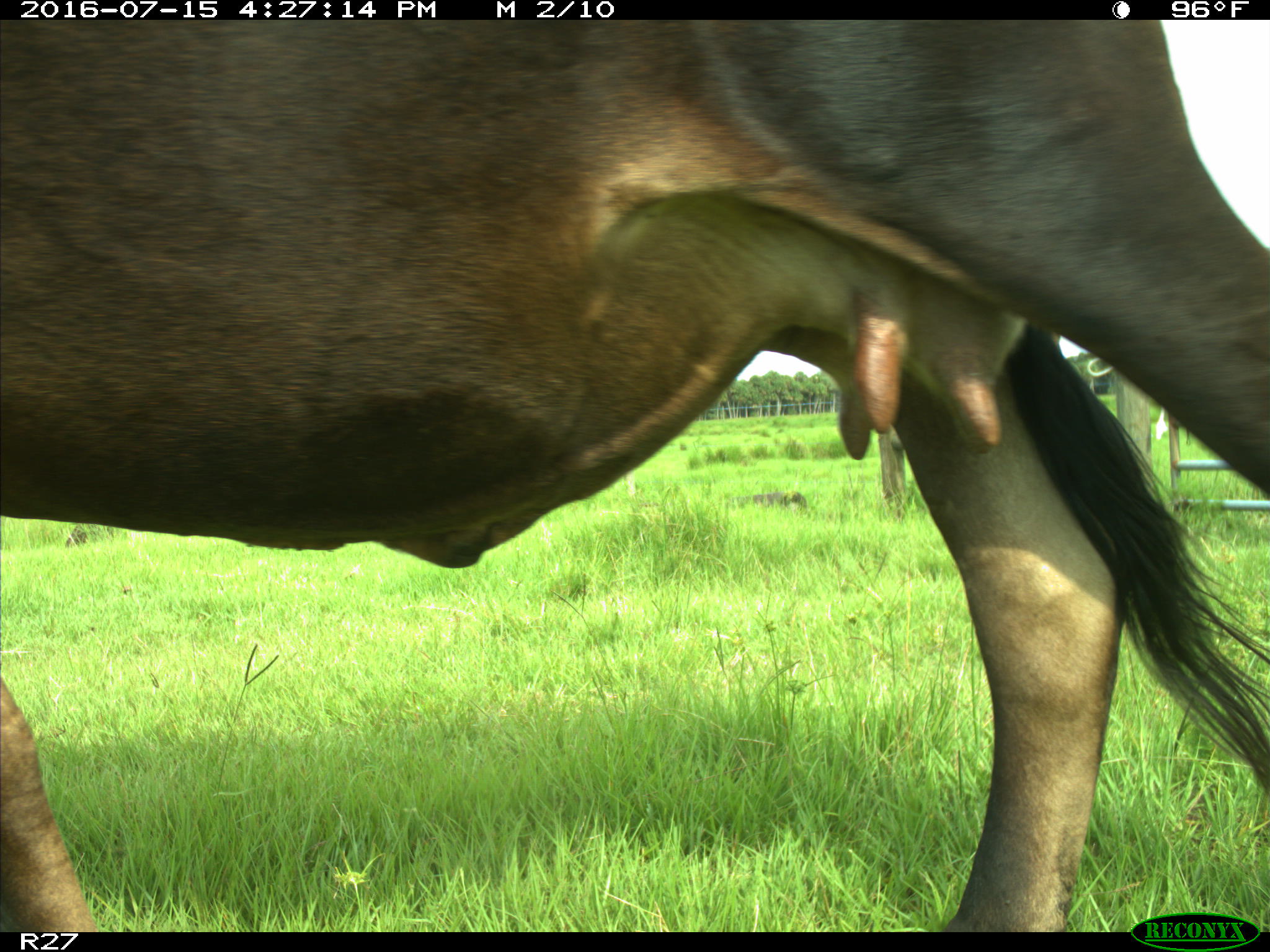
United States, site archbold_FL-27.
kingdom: Animalia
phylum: Chordata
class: Mammalia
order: Artiodactyla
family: Bovidae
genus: Bos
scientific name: Bos taurus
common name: domestic cow